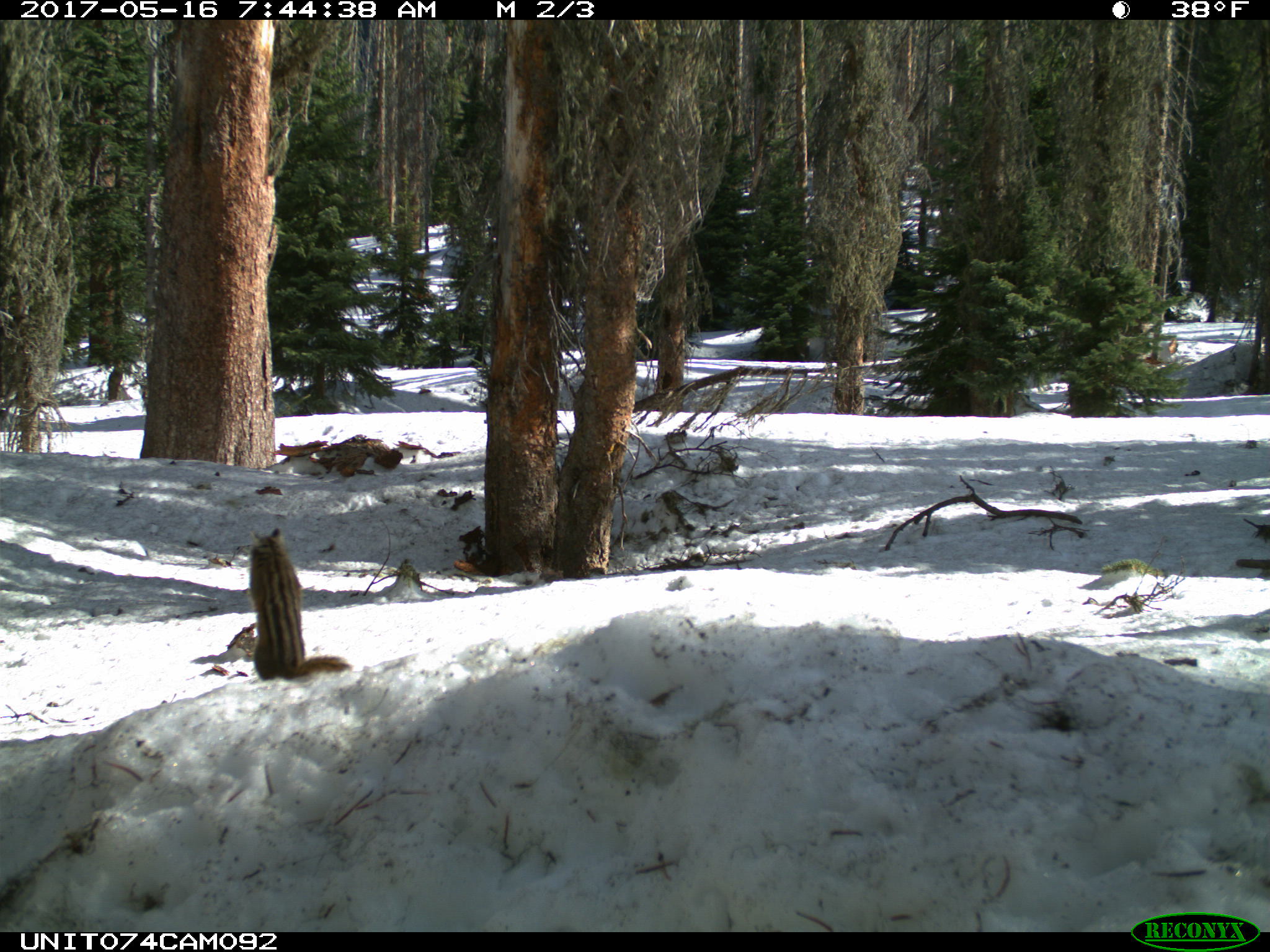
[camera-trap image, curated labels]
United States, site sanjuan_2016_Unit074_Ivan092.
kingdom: Animalia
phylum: Chordata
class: Mammalia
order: Rodentia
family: Sciuridae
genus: Tamias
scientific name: Tamias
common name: chipmunk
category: unidentified chipmunk